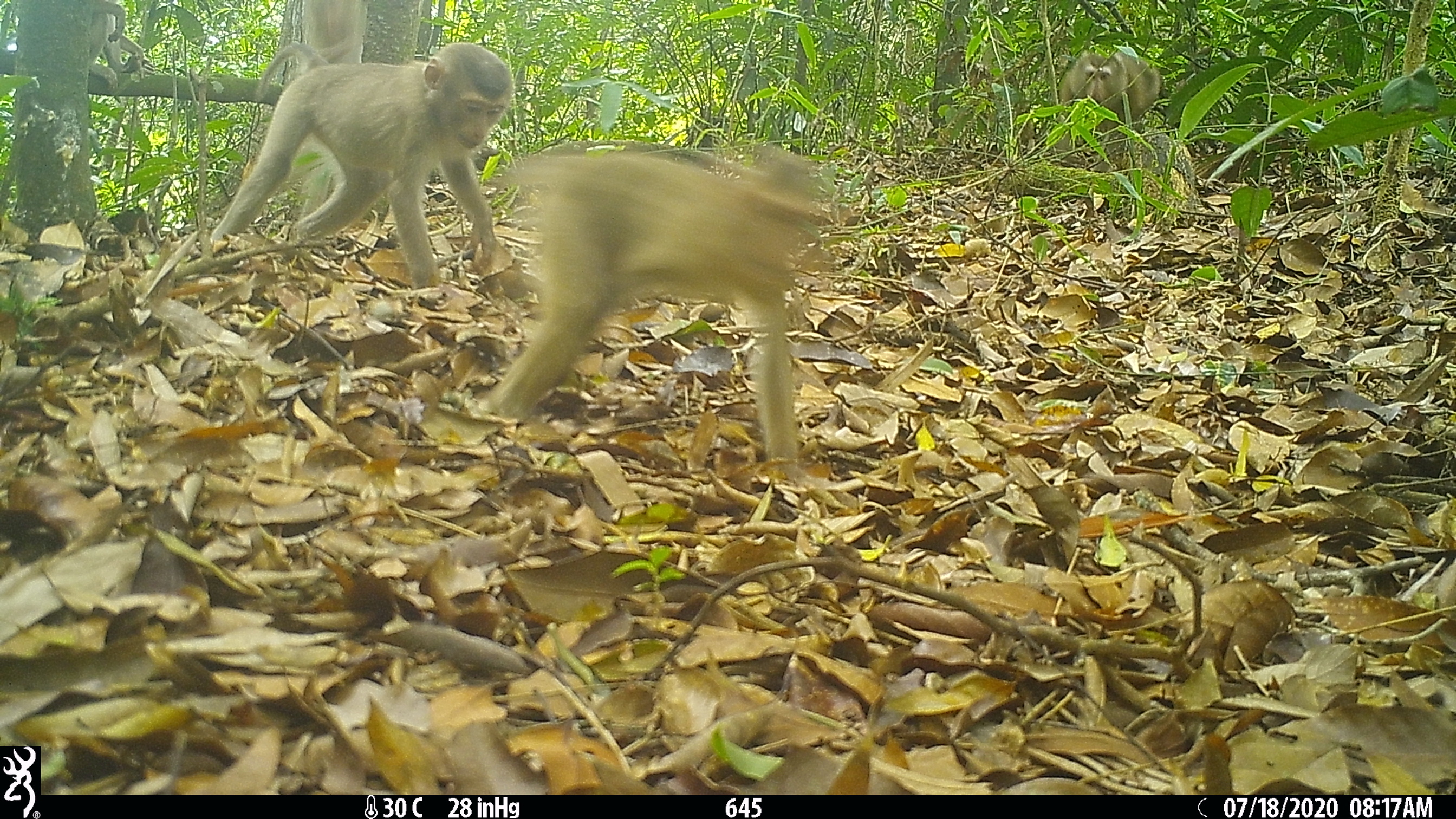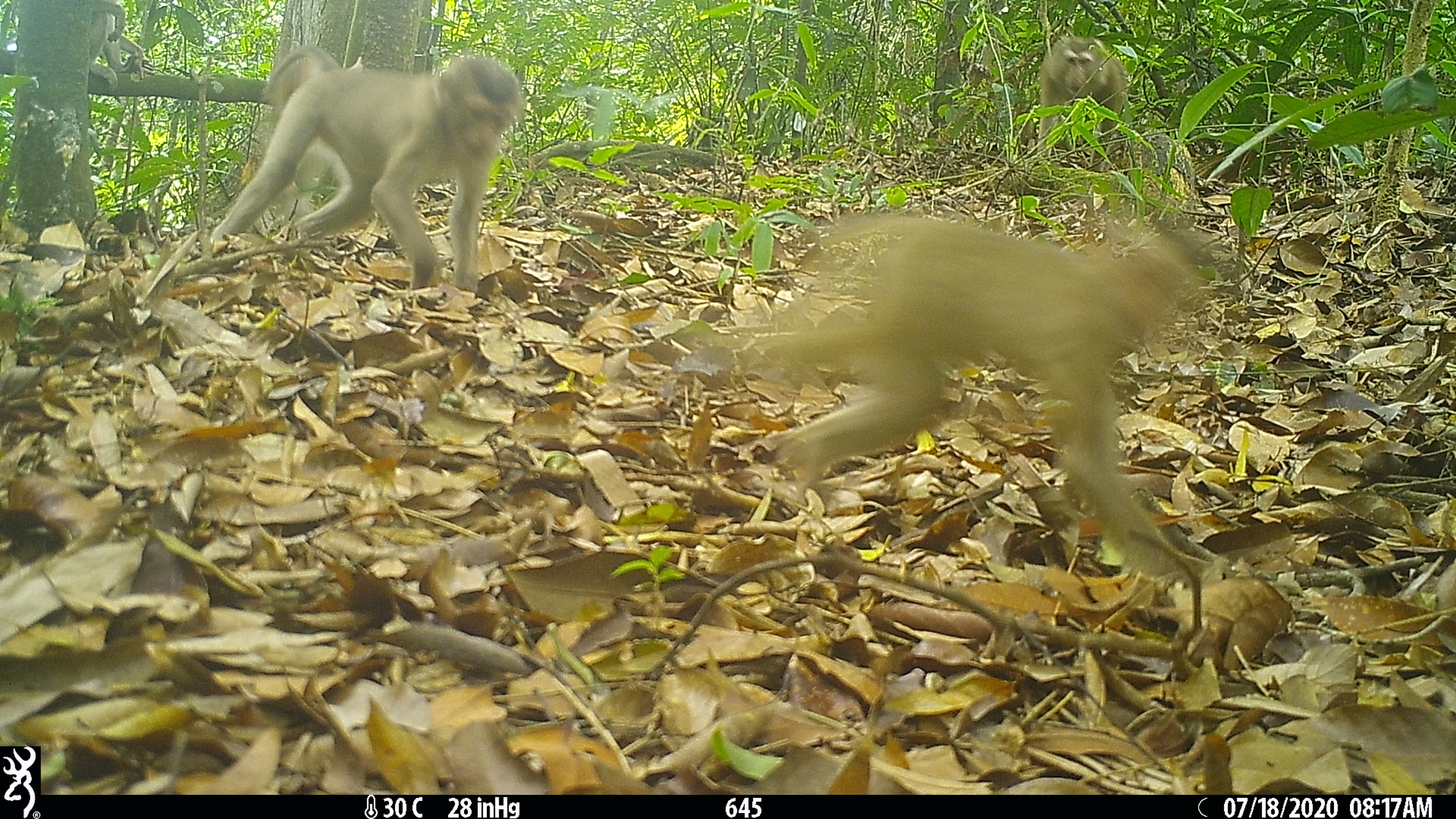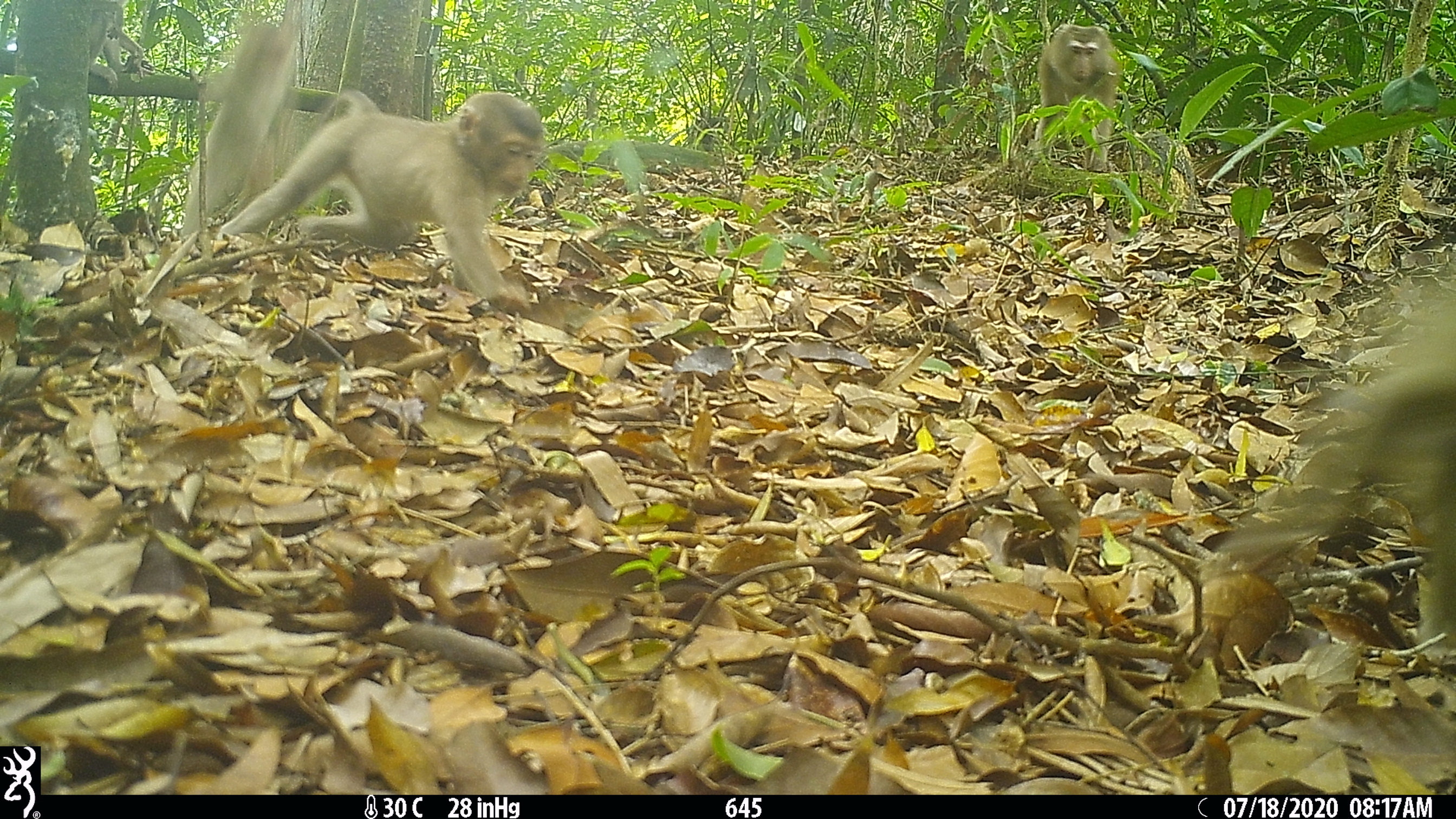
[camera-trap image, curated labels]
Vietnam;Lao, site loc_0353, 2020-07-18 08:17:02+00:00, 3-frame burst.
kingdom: Animalia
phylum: Chordata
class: Mammalia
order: Primates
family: Cercopithecidae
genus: Macaca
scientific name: Macaca nemestrina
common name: pig-tailed macaque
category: pig tailed macaque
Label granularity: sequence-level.